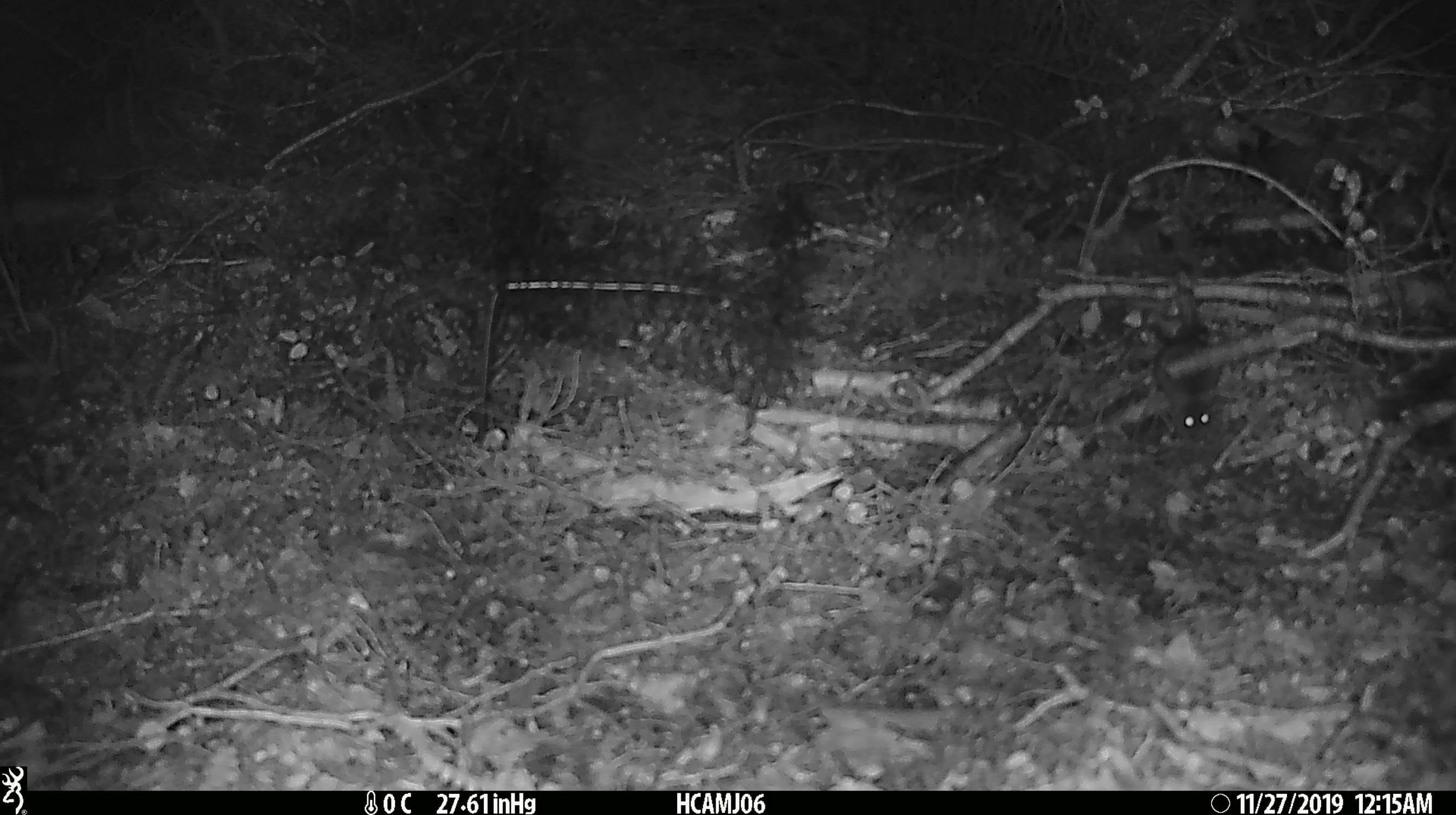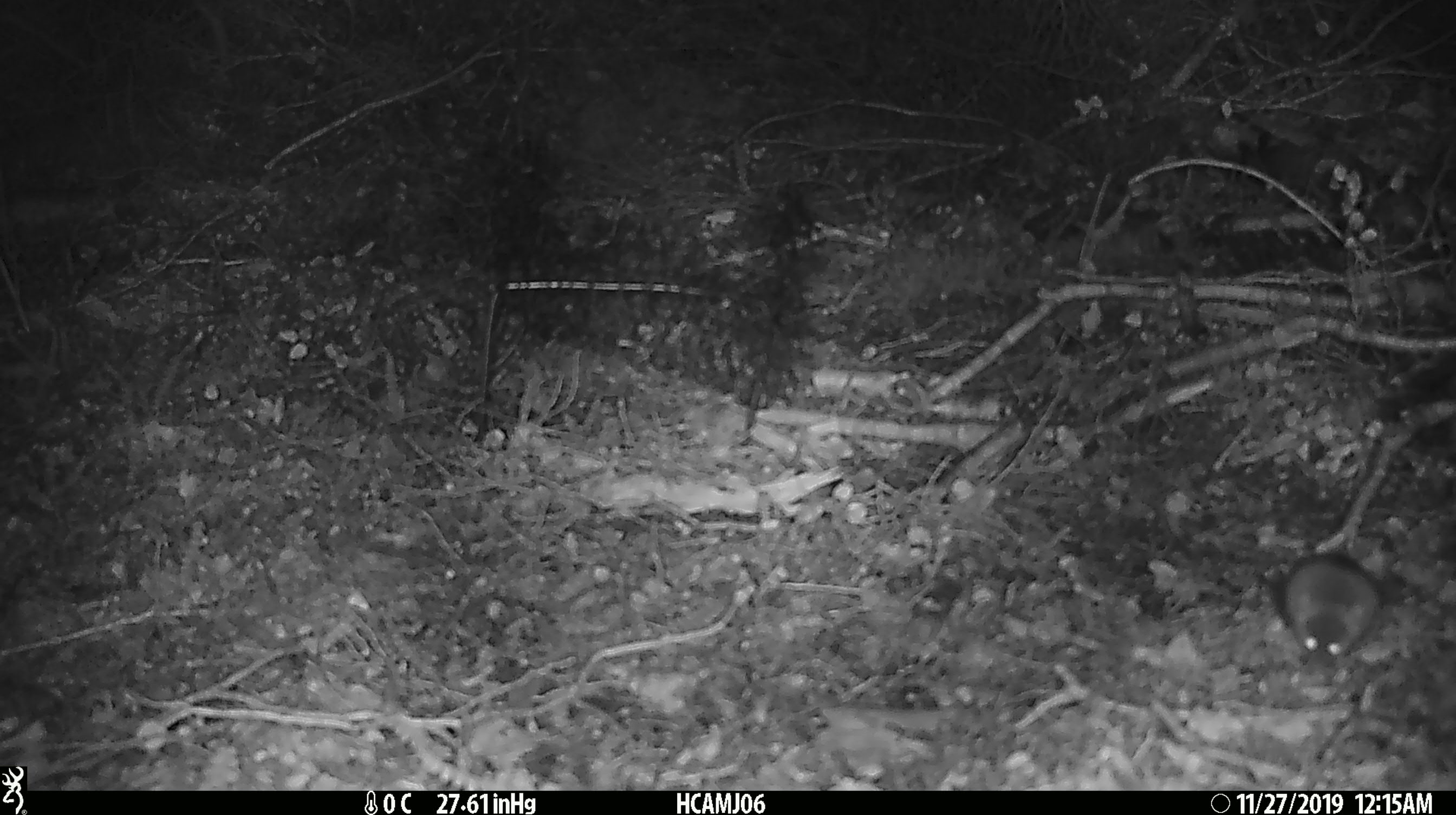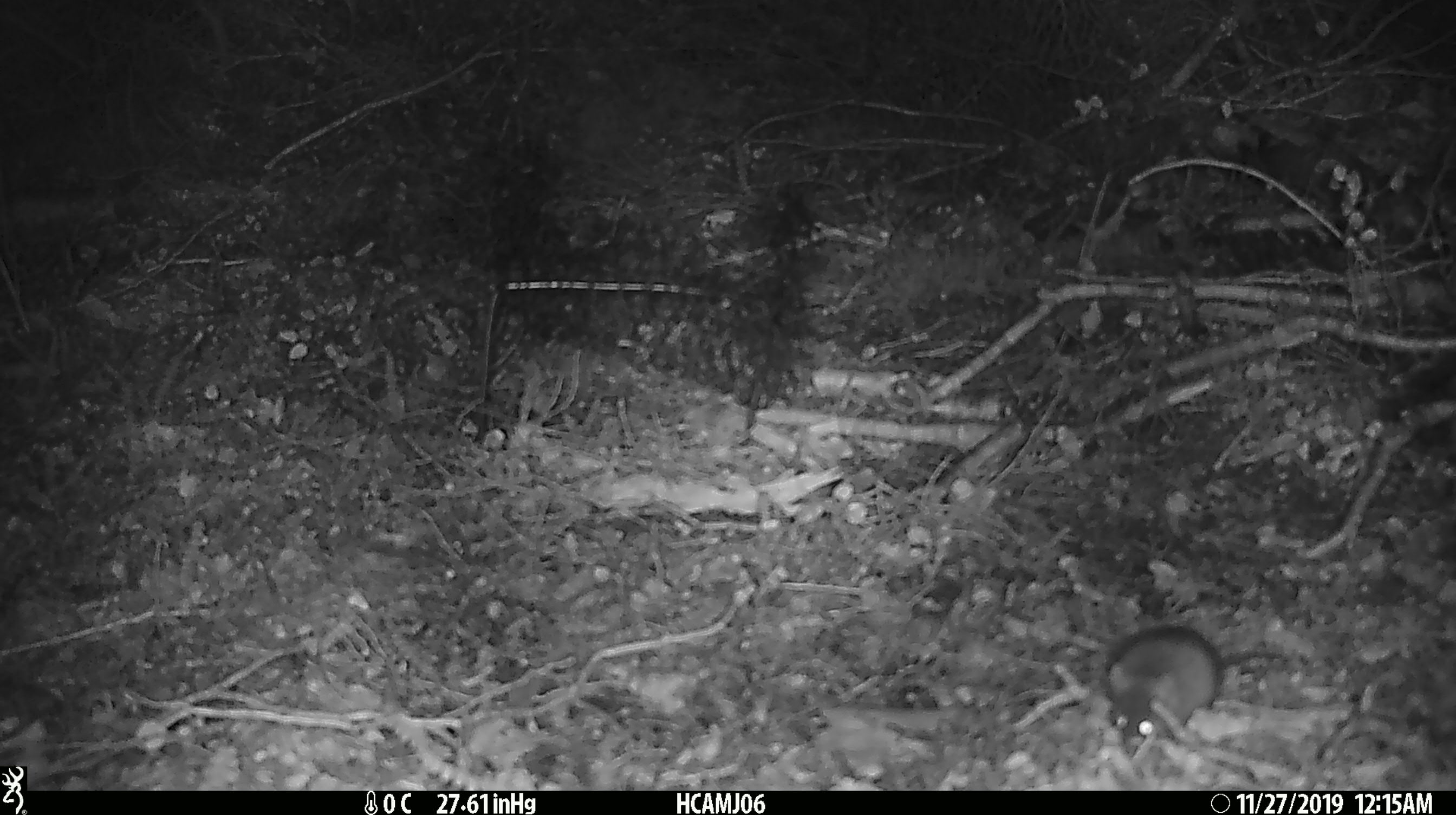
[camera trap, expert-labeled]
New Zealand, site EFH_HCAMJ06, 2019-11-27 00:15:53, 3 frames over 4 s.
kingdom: Animalia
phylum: Chordata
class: Mammalia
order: Rodentia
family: Muridae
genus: Mus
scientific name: Mus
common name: mouse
Mouse (Mus).